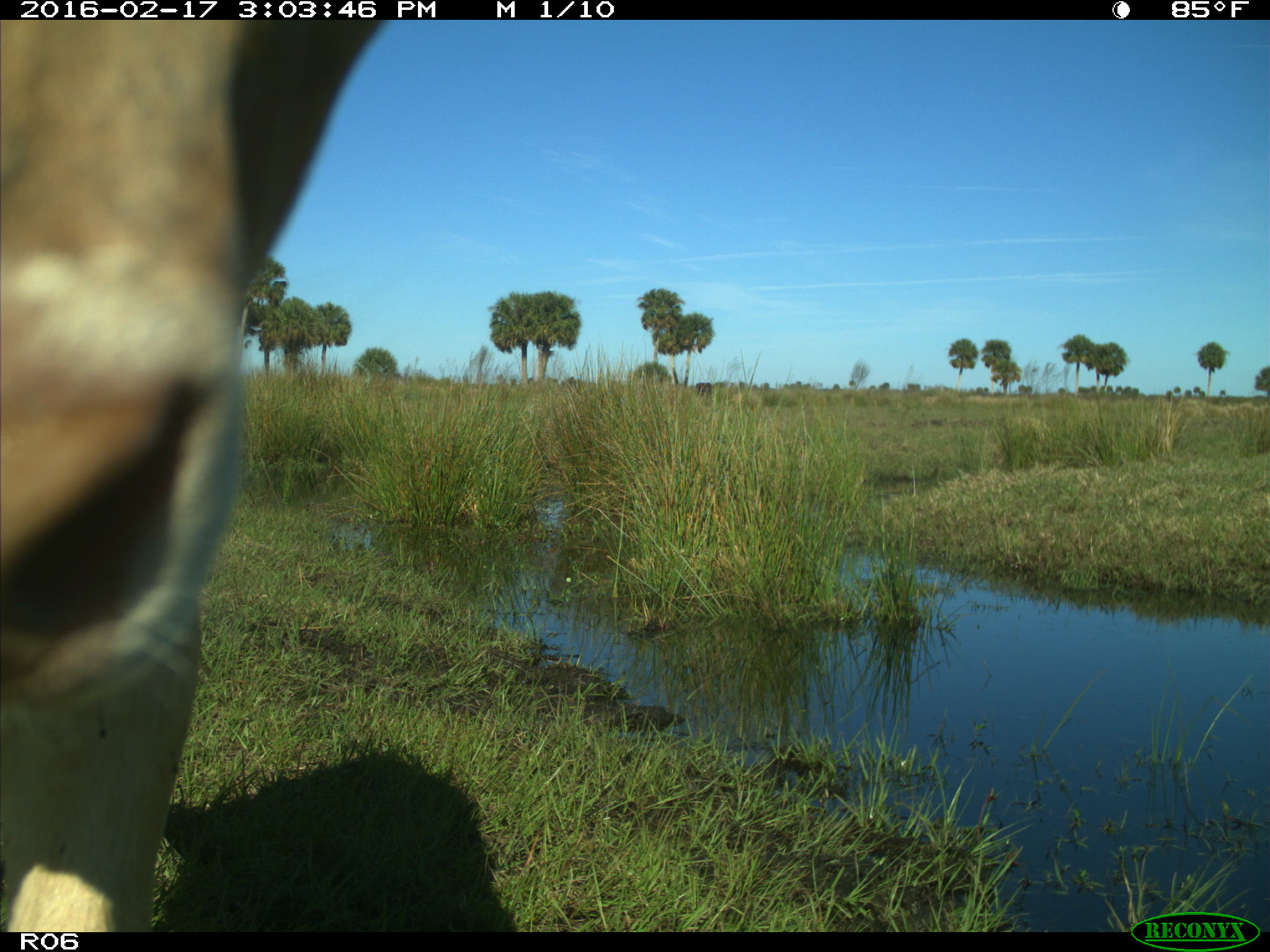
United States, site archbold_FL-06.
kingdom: Animalia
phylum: Chordata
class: Mammalia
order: Artiodactyla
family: Bovidae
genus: Bos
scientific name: Bos taurus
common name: domestic cow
Bos taurus (domestic cow).